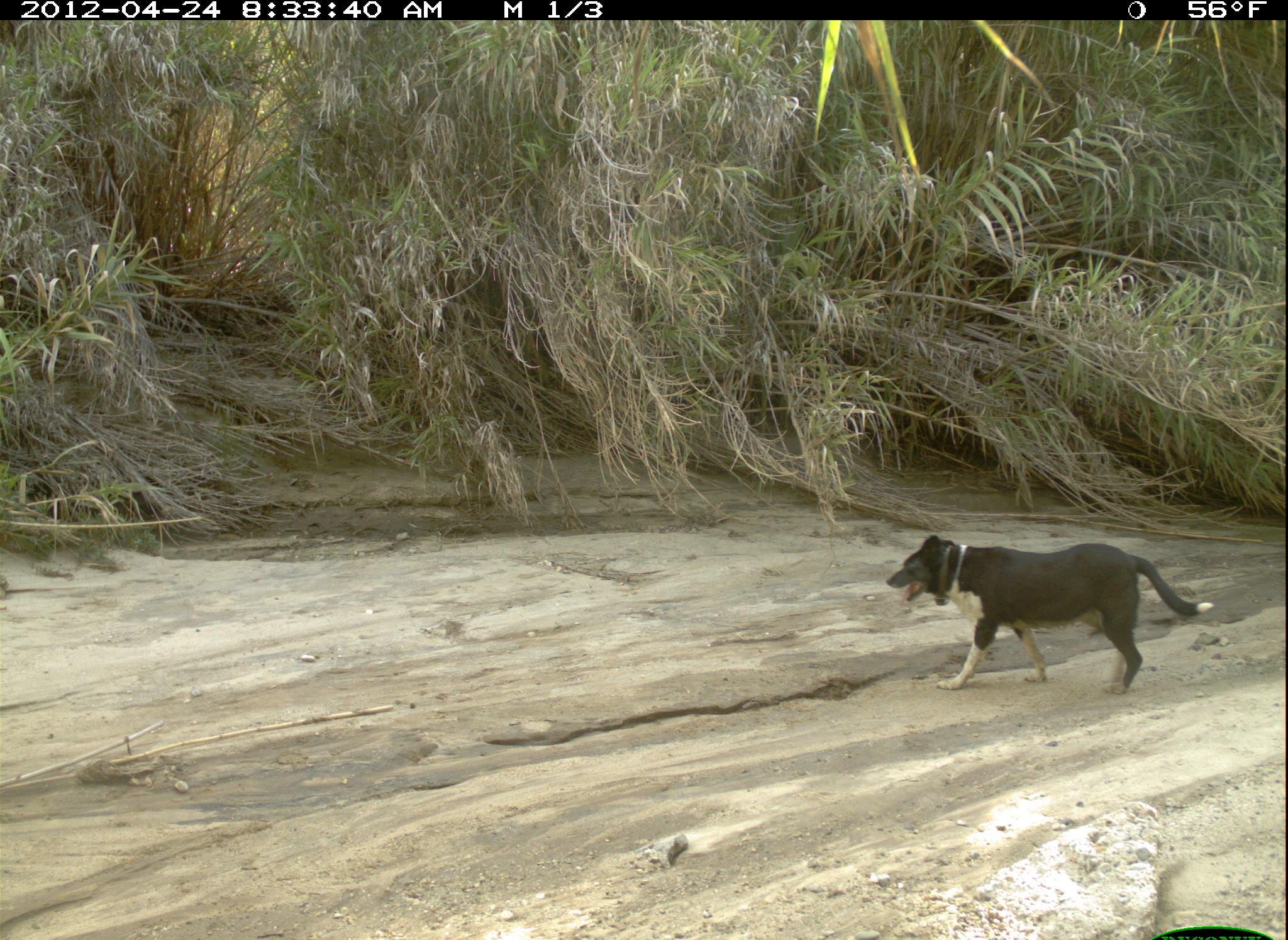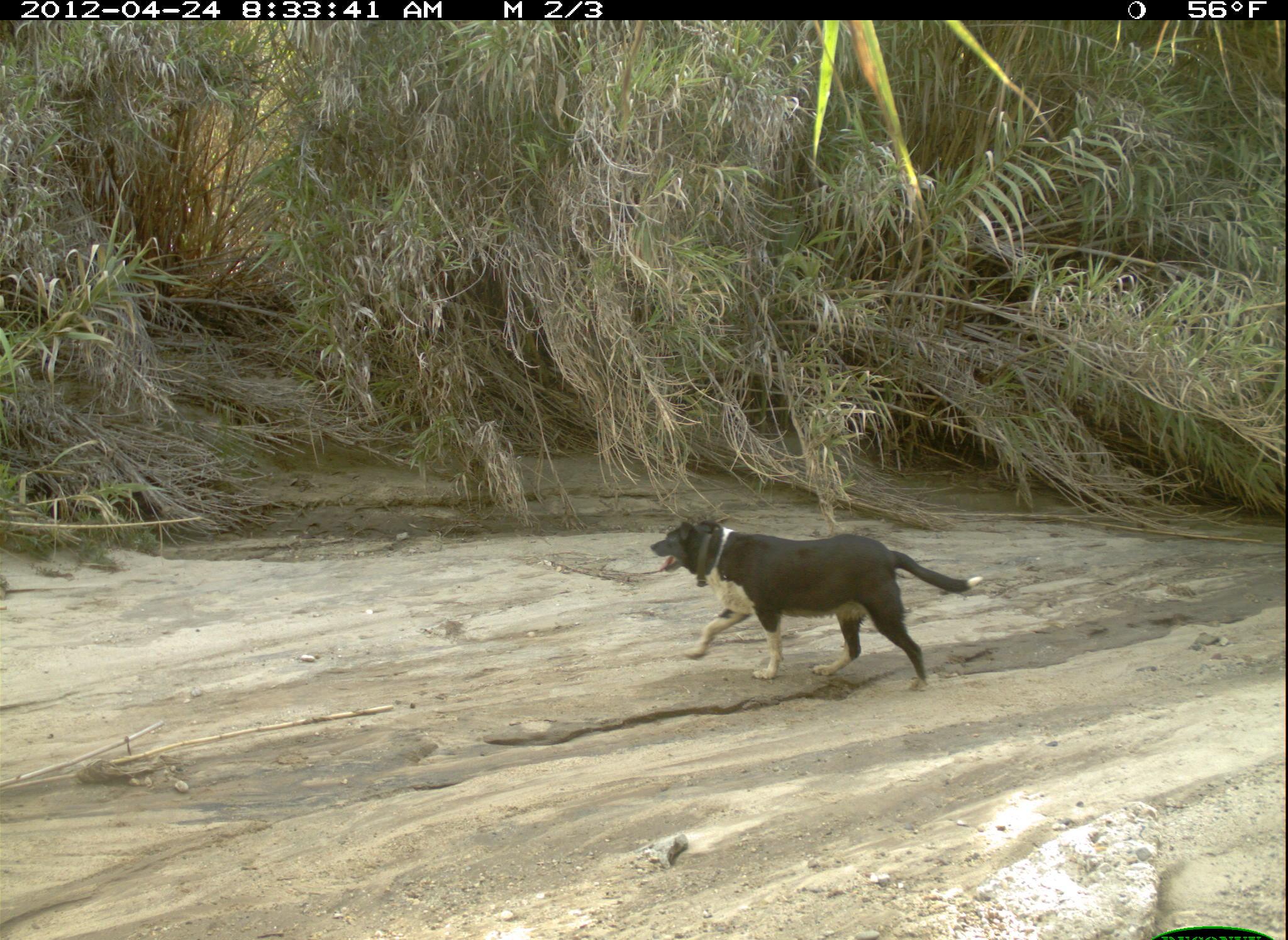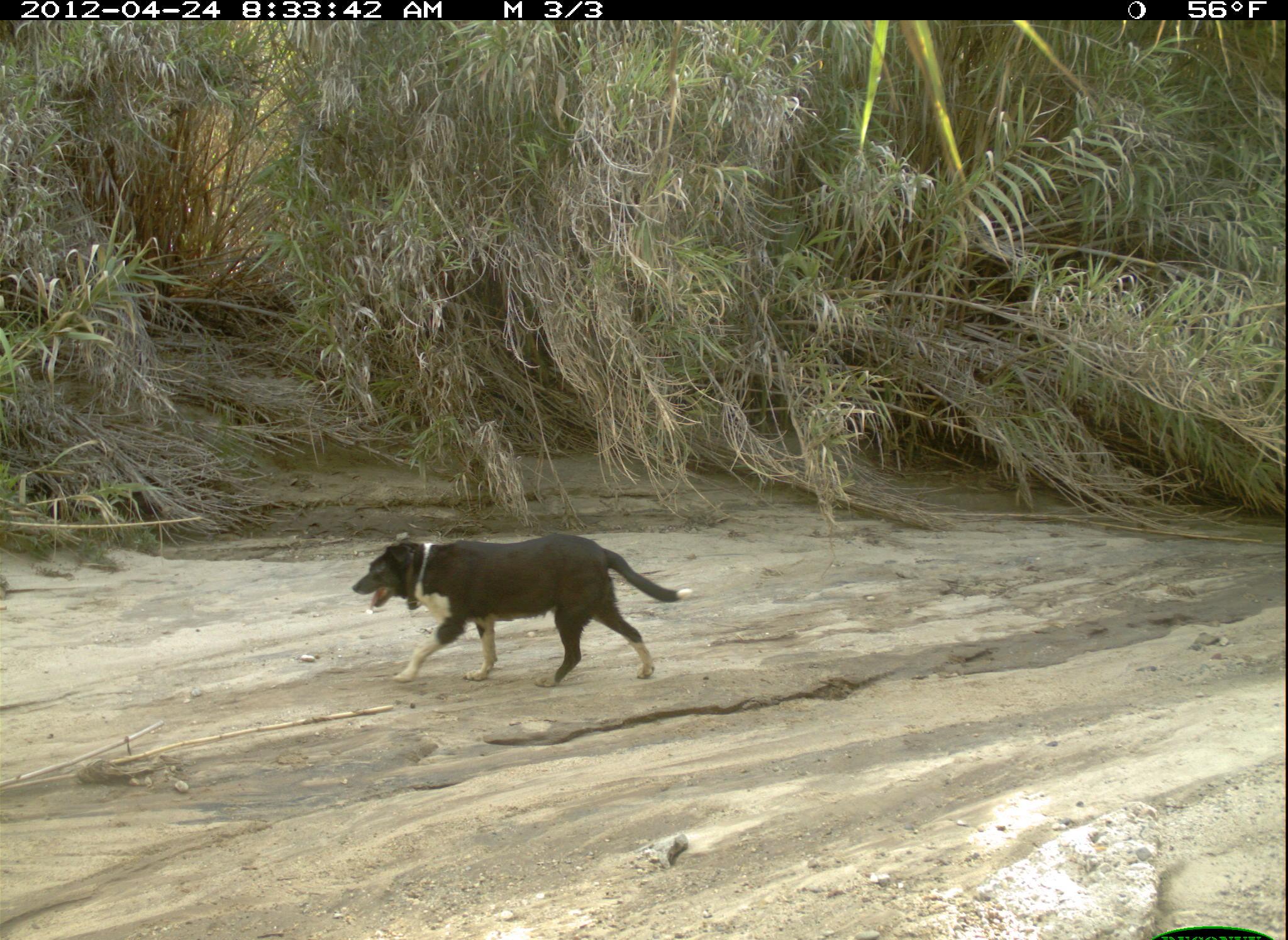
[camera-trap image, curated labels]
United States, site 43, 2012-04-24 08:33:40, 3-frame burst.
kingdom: Animalia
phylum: Chordata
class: Mammalia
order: Carnivora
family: Canidae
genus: Canis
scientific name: Canis familiaris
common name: domestic dog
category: dog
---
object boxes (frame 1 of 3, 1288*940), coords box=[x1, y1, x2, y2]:
dog: box=[882, 522, 1238, 717]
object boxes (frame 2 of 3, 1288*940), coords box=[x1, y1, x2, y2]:
dog: box=[646, 494, 1001, 699]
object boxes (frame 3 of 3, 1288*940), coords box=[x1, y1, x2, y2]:
dog: box=[343, 523, 702, 701]